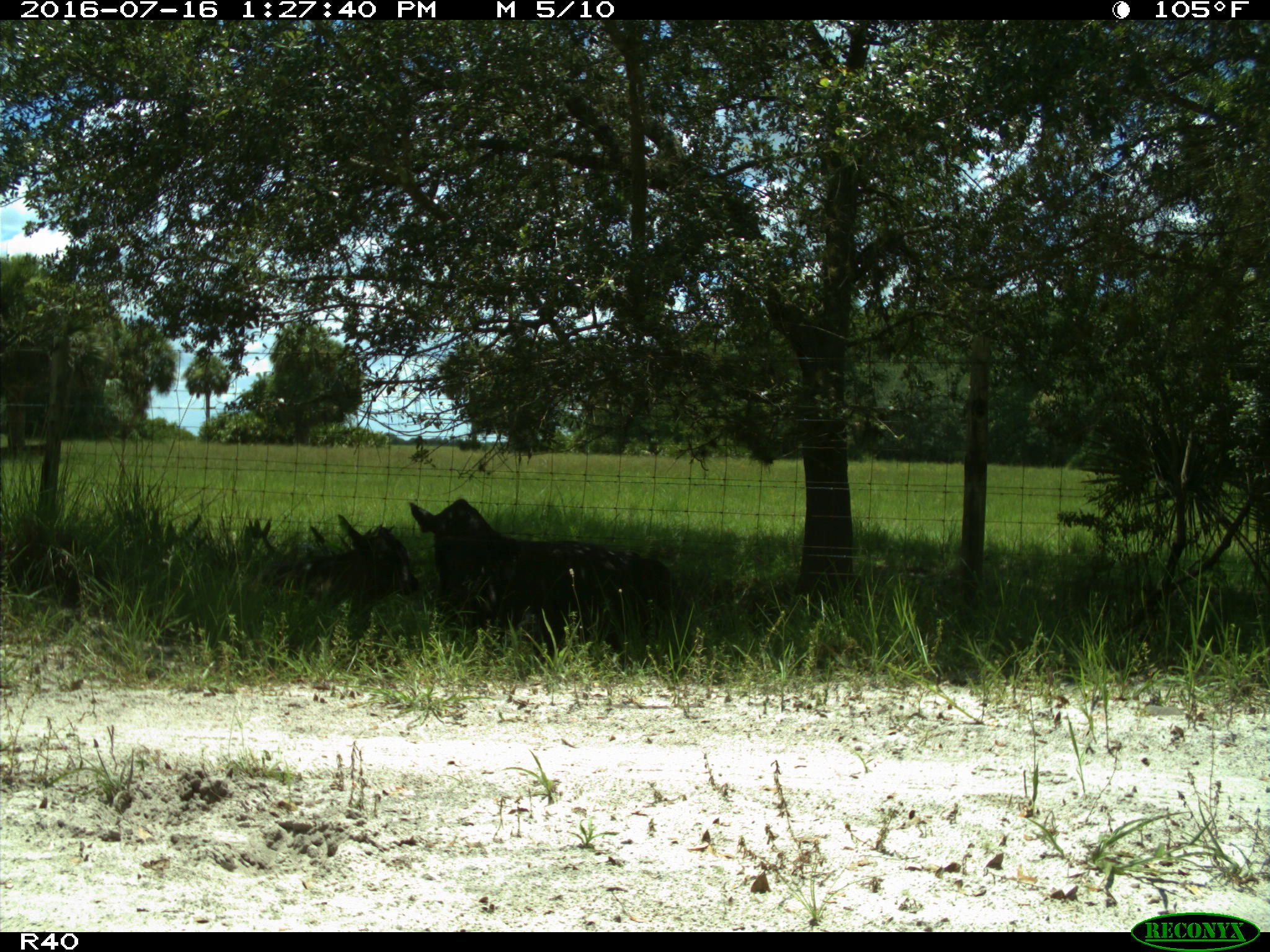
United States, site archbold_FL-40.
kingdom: Animalia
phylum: Chordata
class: Mammalia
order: Artiodactyla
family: Bovidae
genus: Bos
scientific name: Bos taurus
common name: domestic cow